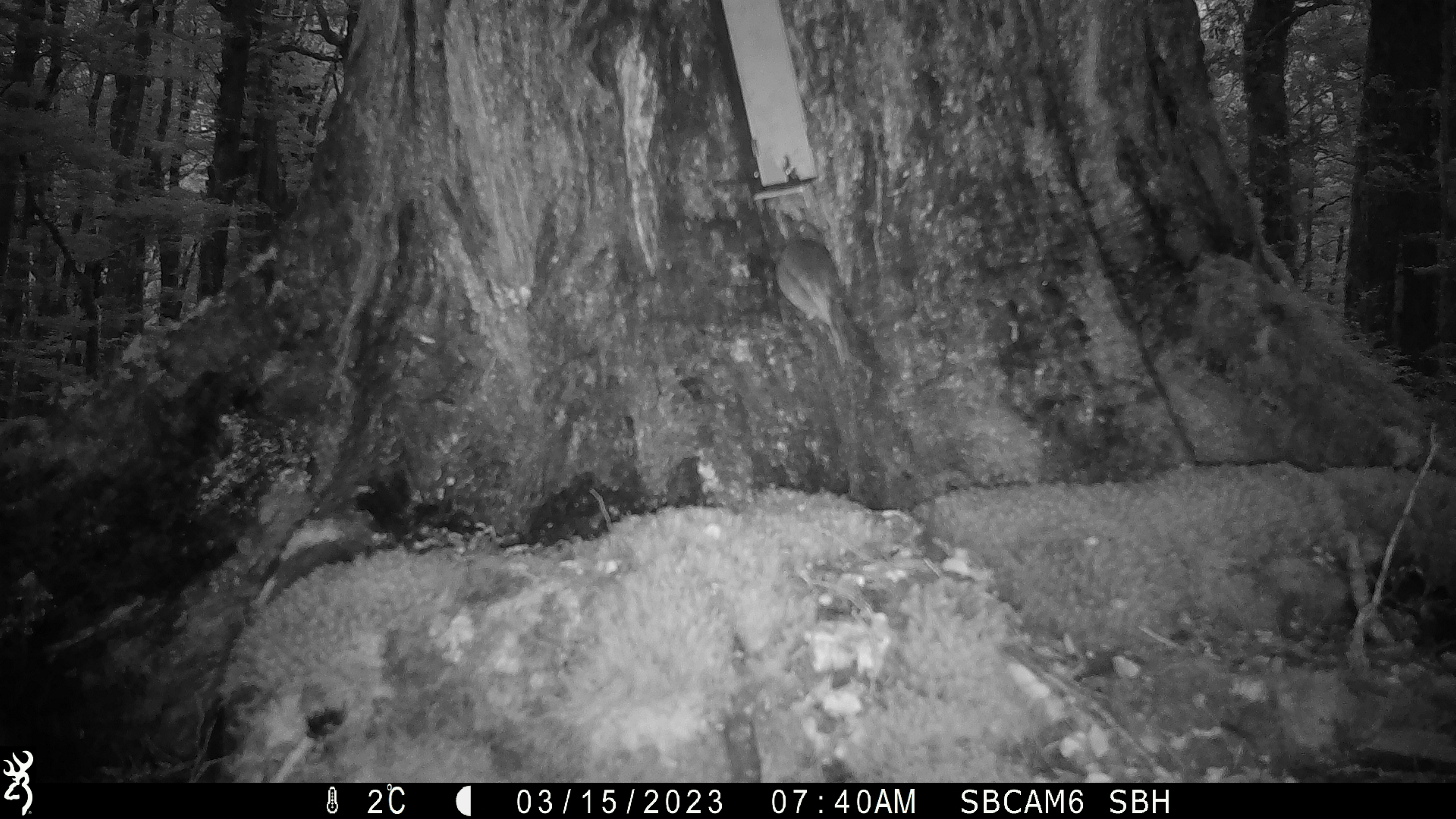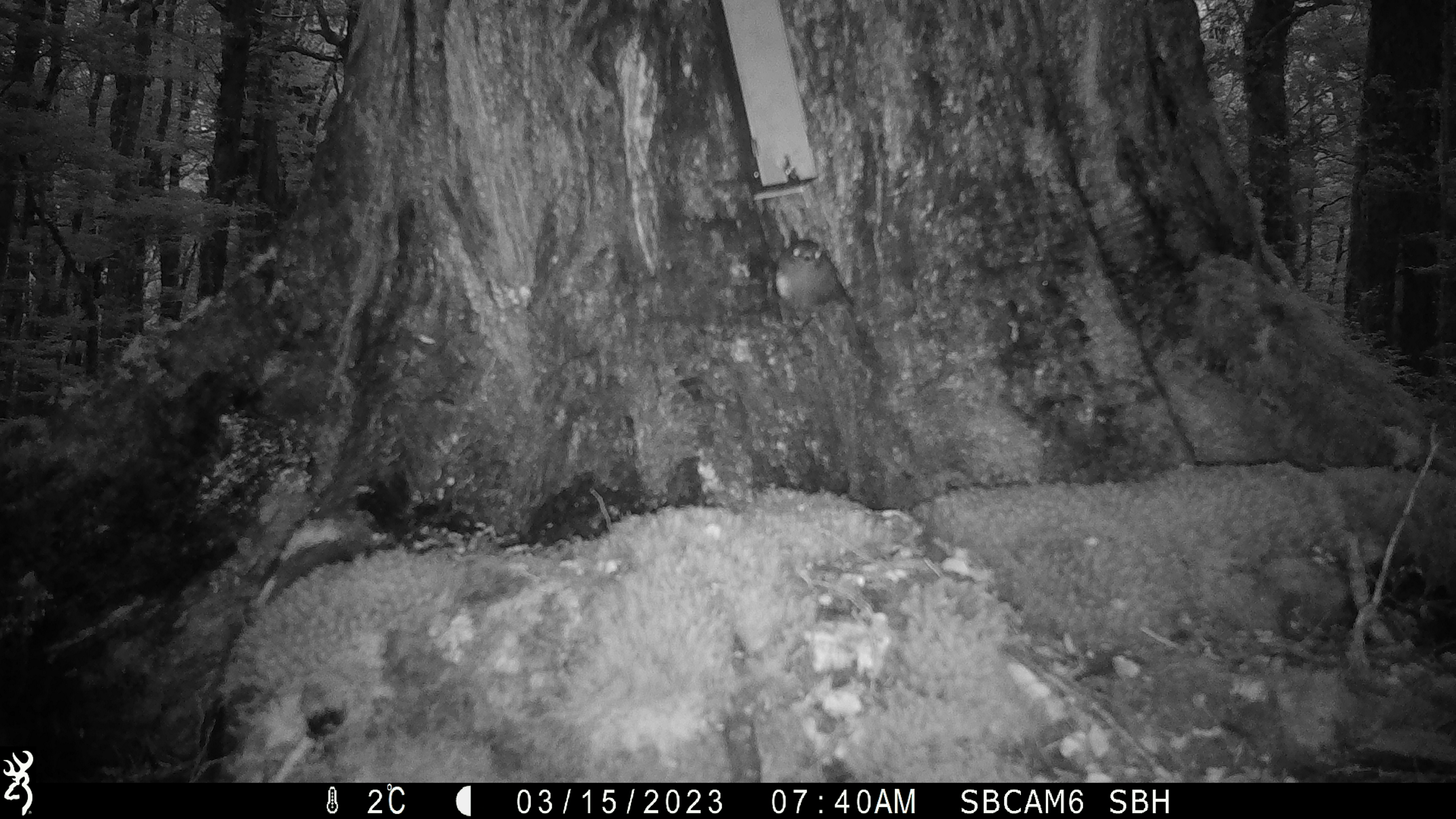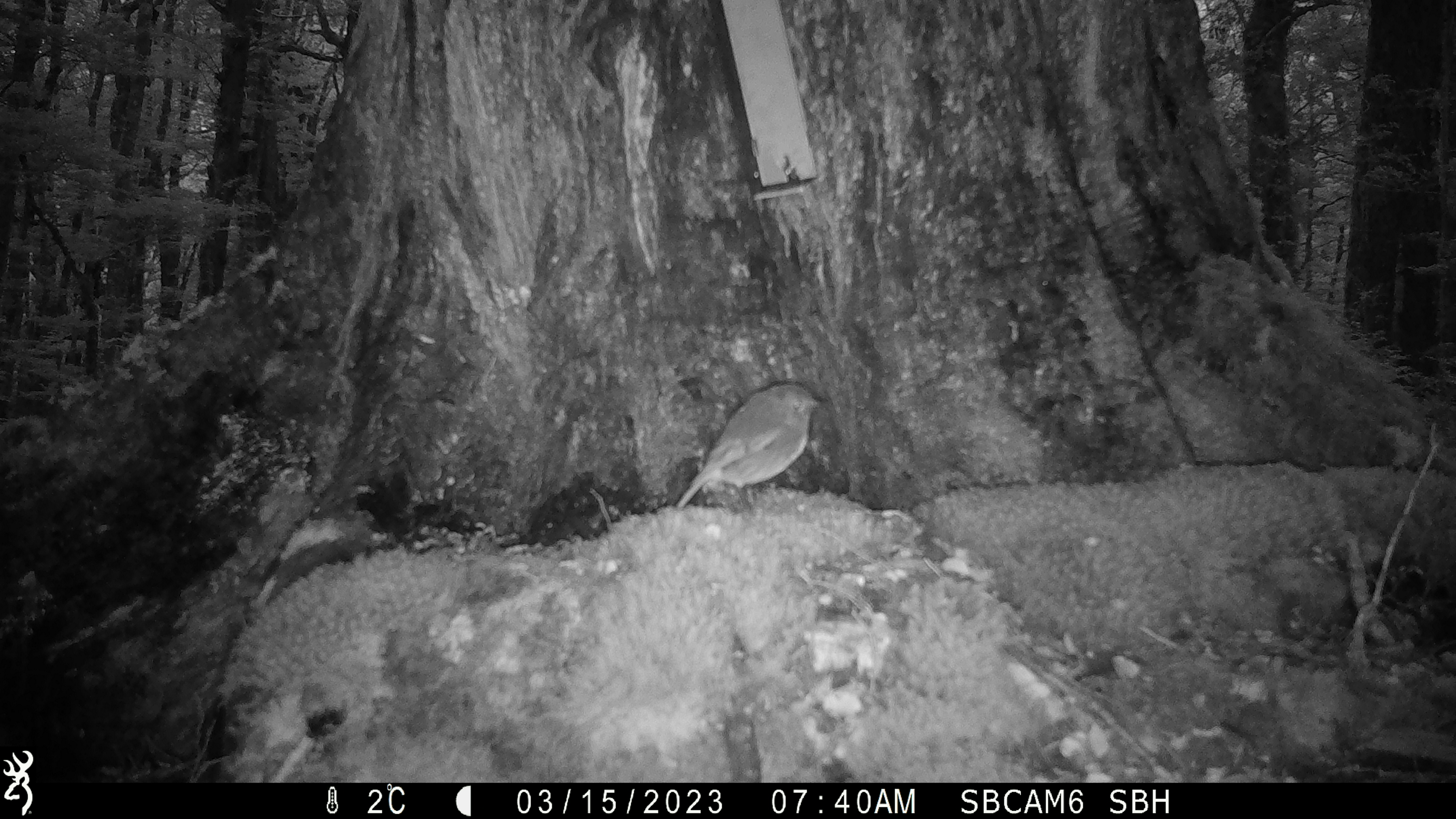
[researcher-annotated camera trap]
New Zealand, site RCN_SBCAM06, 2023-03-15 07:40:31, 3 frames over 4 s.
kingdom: Animalia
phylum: Chordata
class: Aves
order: Passeriformes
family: Petroicidae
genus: Petroica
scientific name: Petroica australis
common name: new zealand robin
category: robin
Robin (new zealand robin) (Petroica australis).